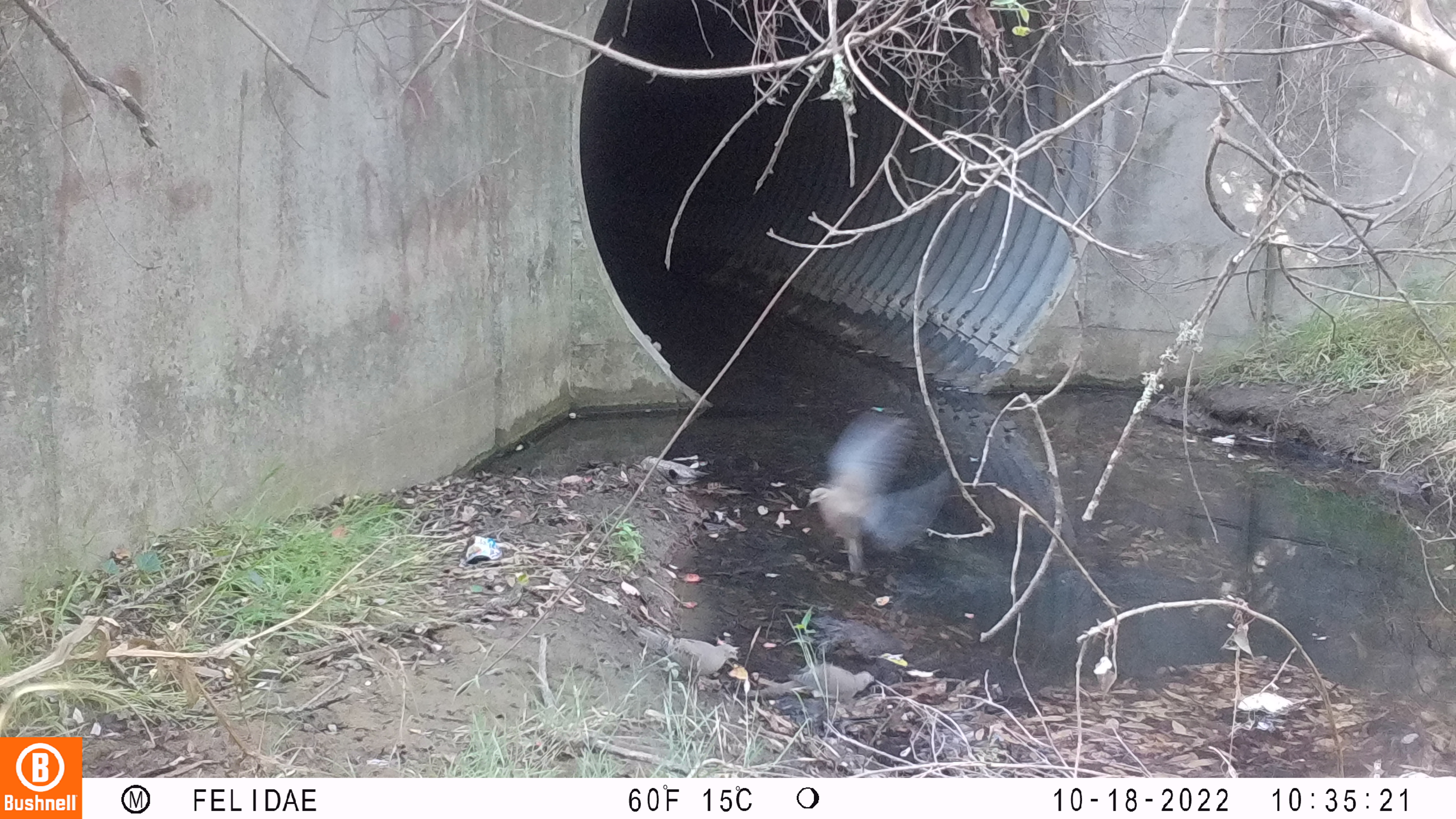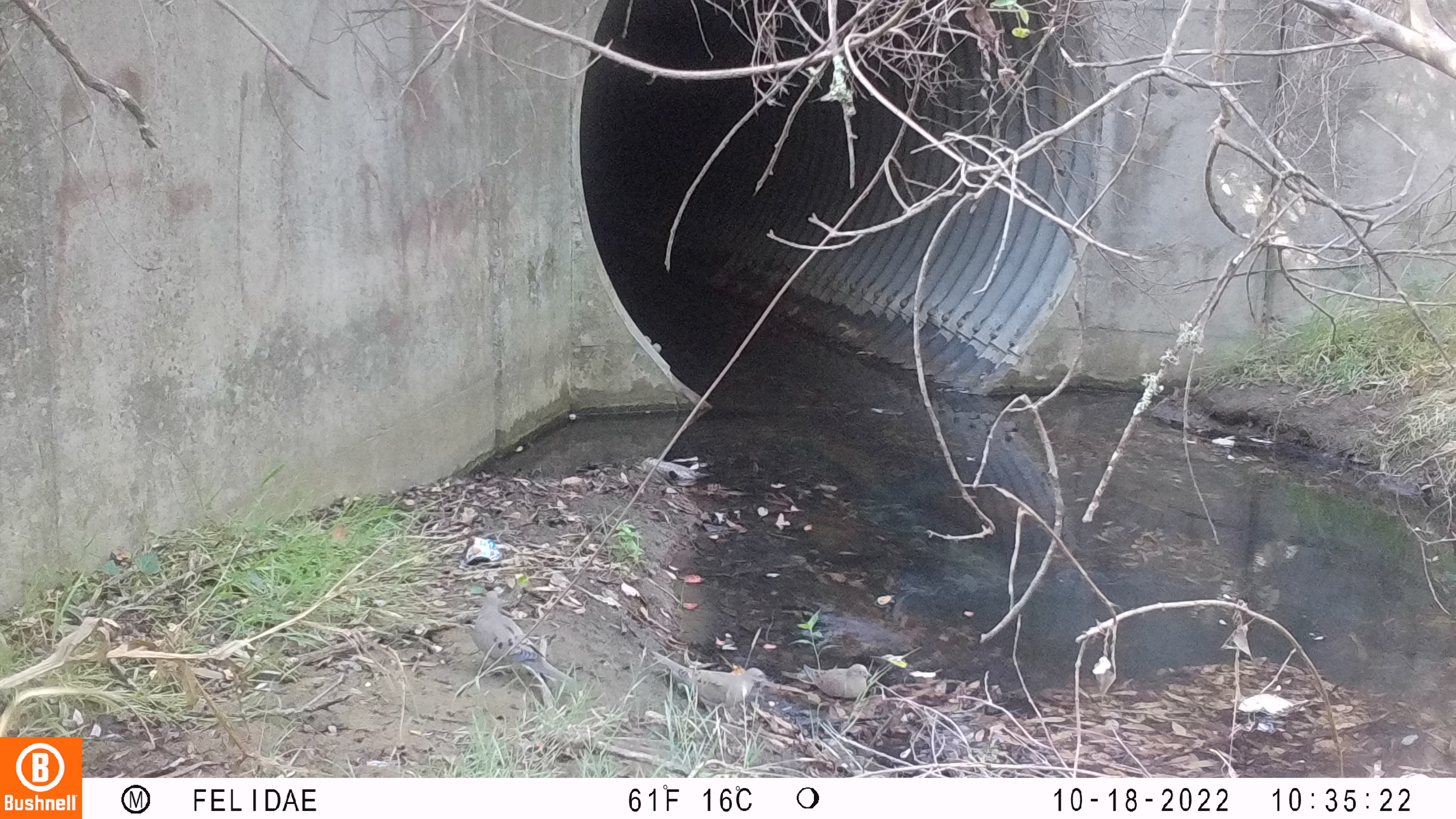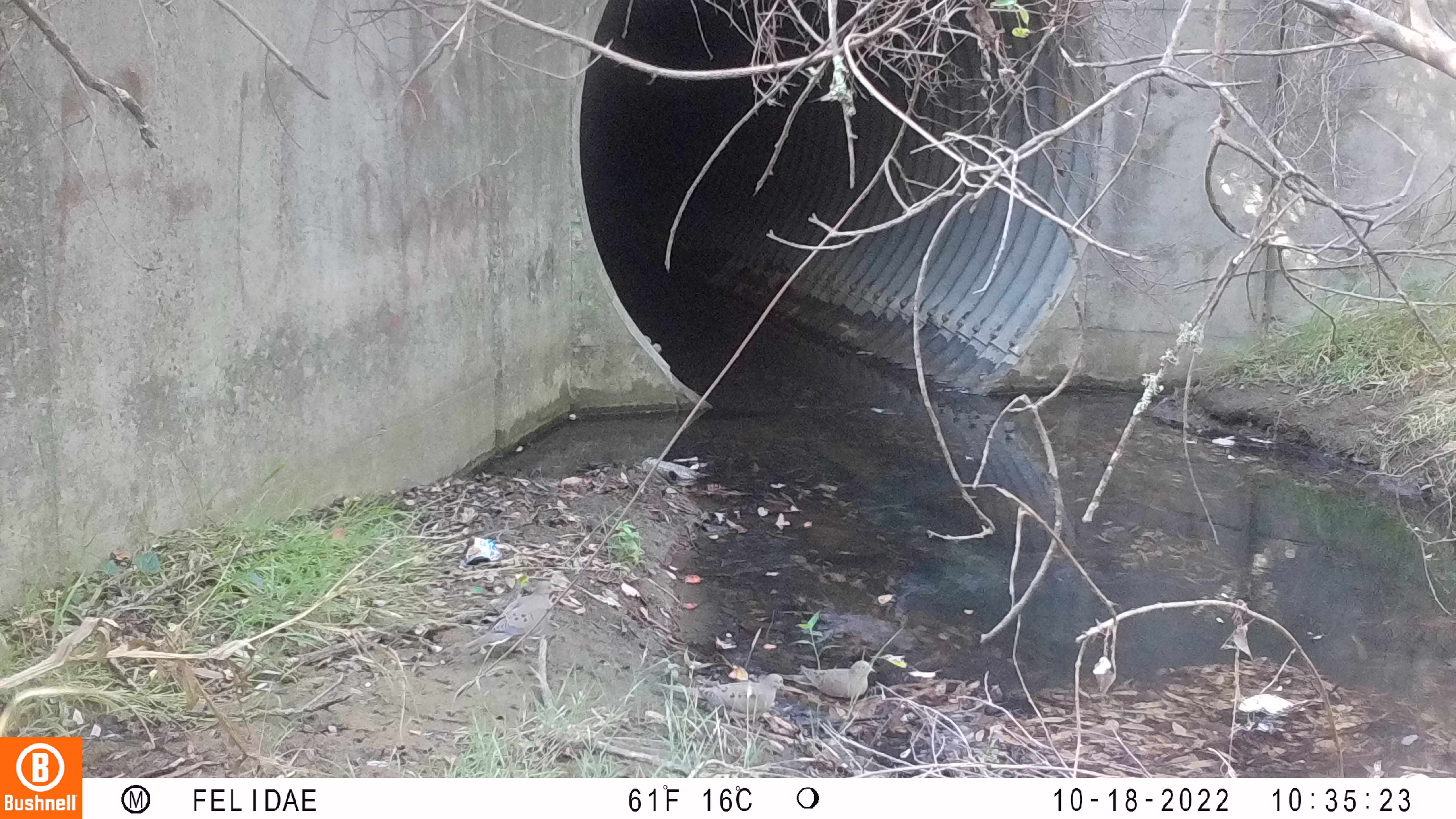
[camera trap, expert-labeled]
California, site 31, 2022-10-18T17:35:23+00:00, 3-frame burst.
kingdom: Animalia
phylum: Chordata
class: Aves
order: Columbiformes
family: Columbidae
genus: Zenaida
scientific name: Zenaida macroura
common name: mourning dove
Mourning dove (Zenaida macroura).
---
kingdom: Animalia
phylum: Chordata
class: Aves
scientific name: Aves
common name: bird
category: unknown bird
Unknown bird (bird) (Aves).